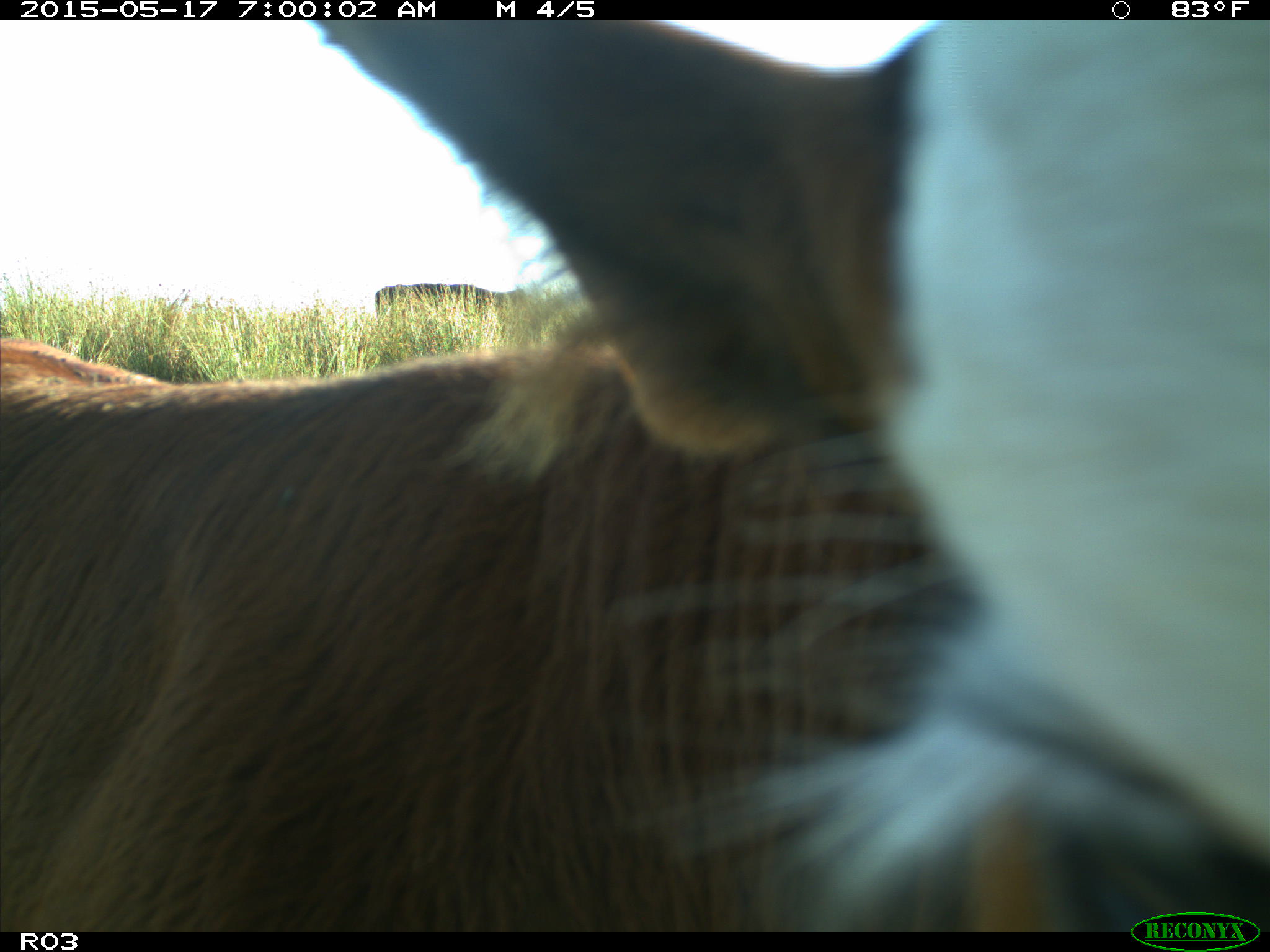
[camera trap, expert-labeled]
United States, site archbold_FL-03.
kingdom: Animalia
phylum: Chordata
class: Mammalia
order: Artiodactyla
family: Bovidae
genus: Bos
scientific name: Bos taurus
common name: domestic cow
Bos taurus (domestic cow).